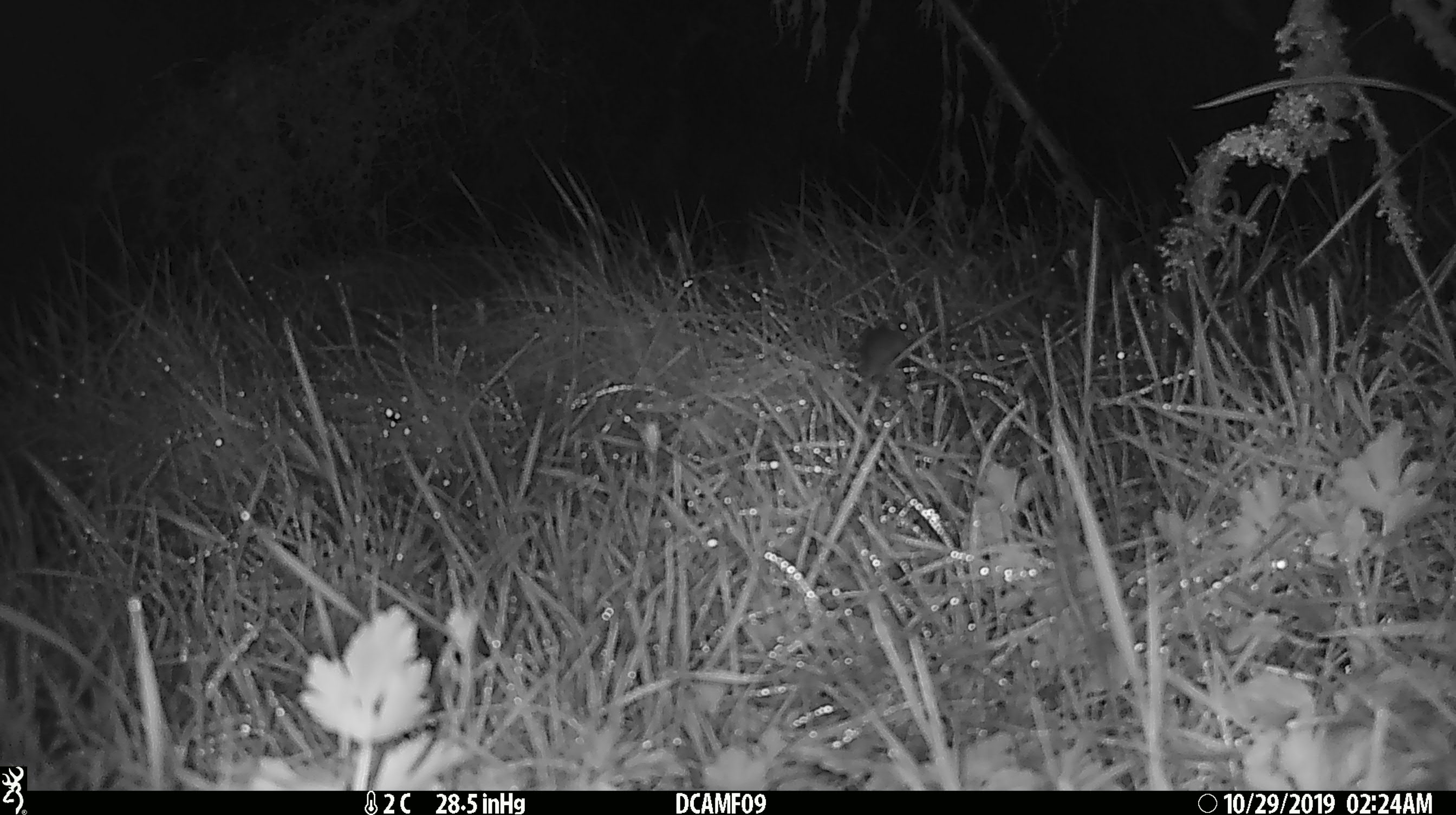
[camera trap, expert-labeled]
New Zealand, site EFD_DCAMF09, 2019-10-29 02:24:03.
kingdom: Animalia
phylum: Chordata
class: Mammalia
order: Rodentia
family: Muridae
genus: Mus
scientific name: Mus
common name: mouse